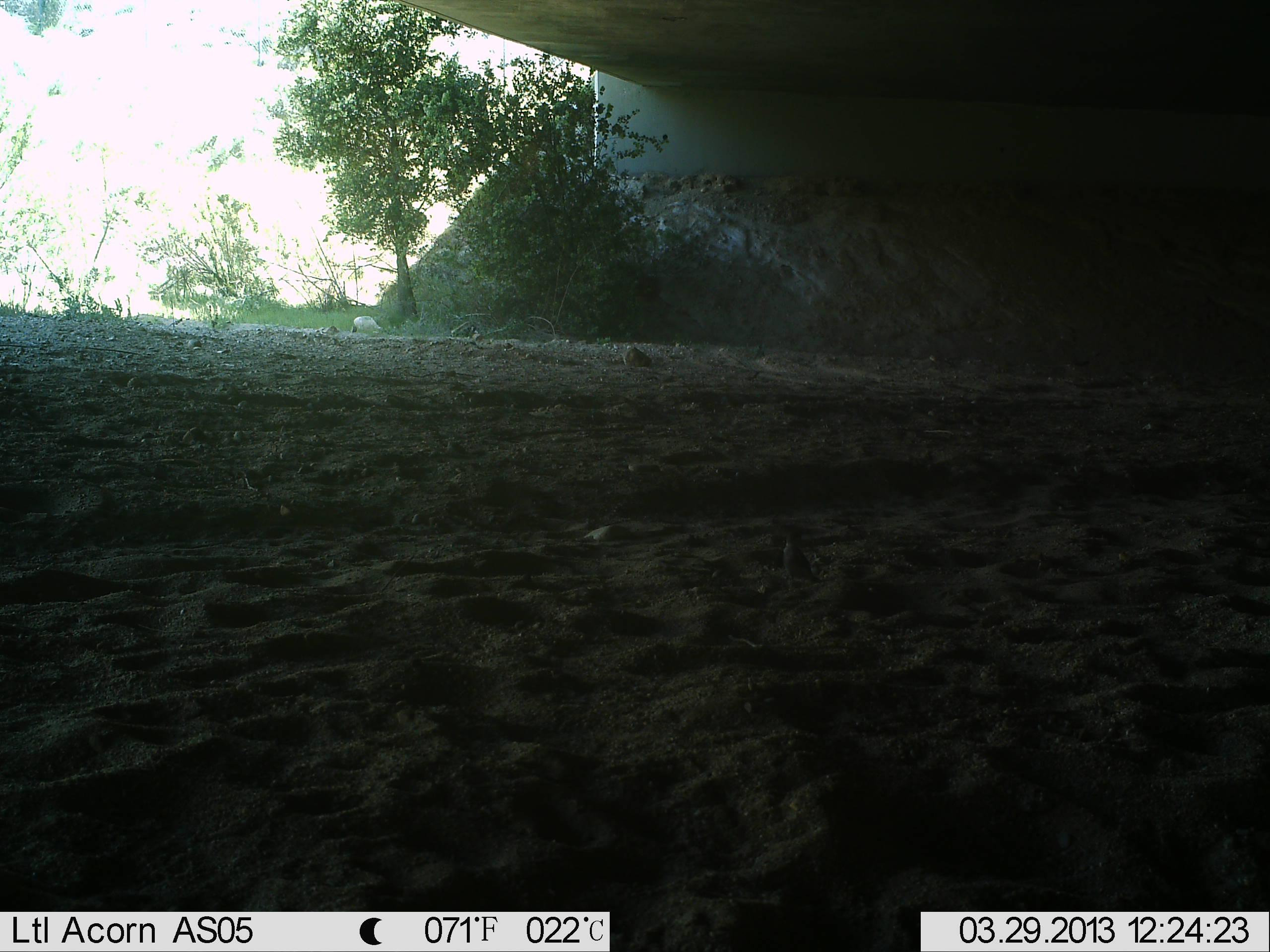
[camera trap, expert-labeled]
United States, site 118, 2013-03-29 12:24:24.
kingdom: Animalia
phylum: Chordata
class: Aves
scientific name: Aves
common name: bird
Bird (Aves).